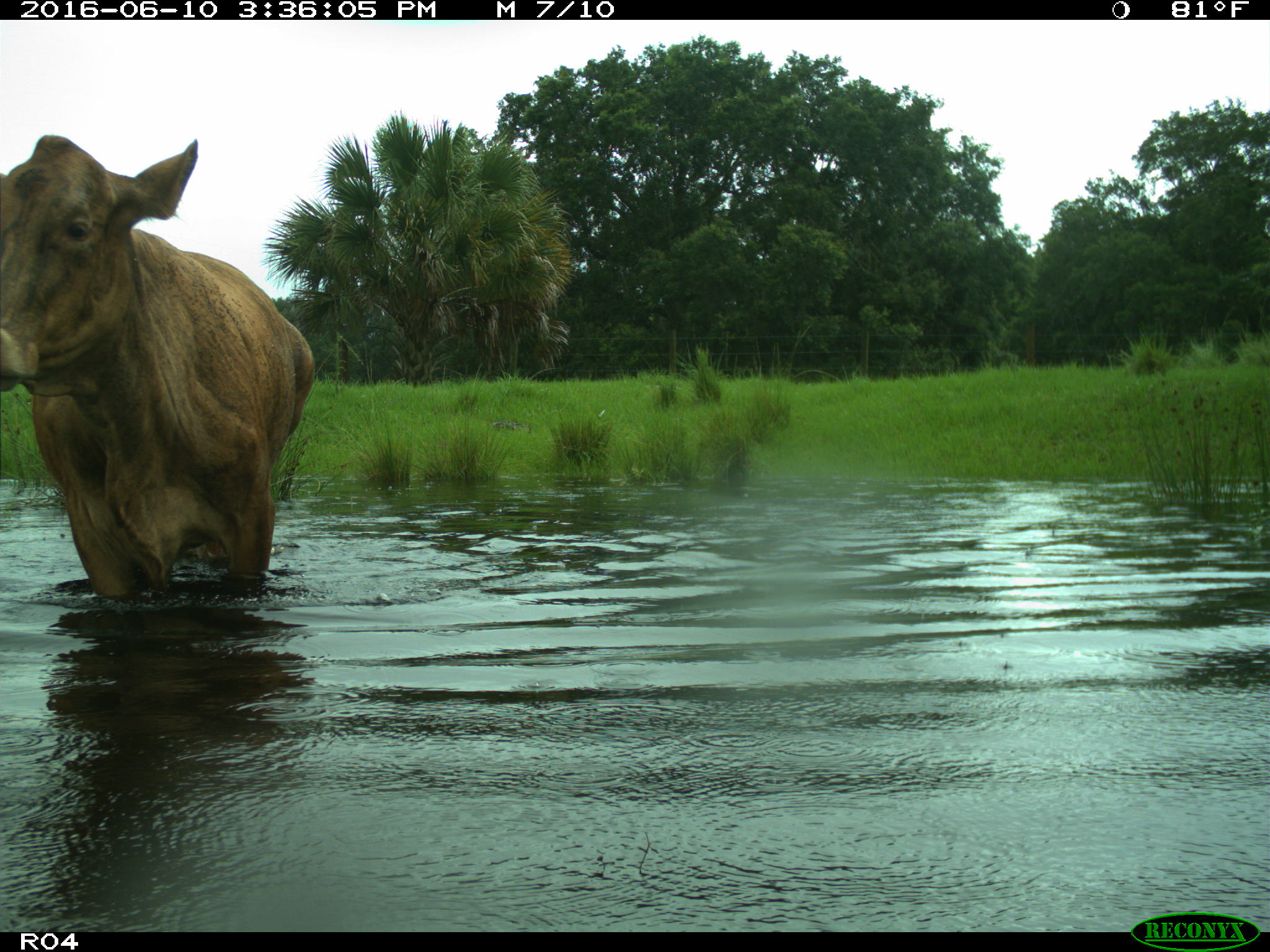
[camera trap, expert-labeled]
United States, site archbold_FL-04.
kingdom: Animalia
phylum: Chordata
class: Mammalia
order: Artiodactyla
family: Bovidae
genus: Bos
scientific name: Bos taurus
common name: domestic cow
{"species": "Bos taurus (domestic cow)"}